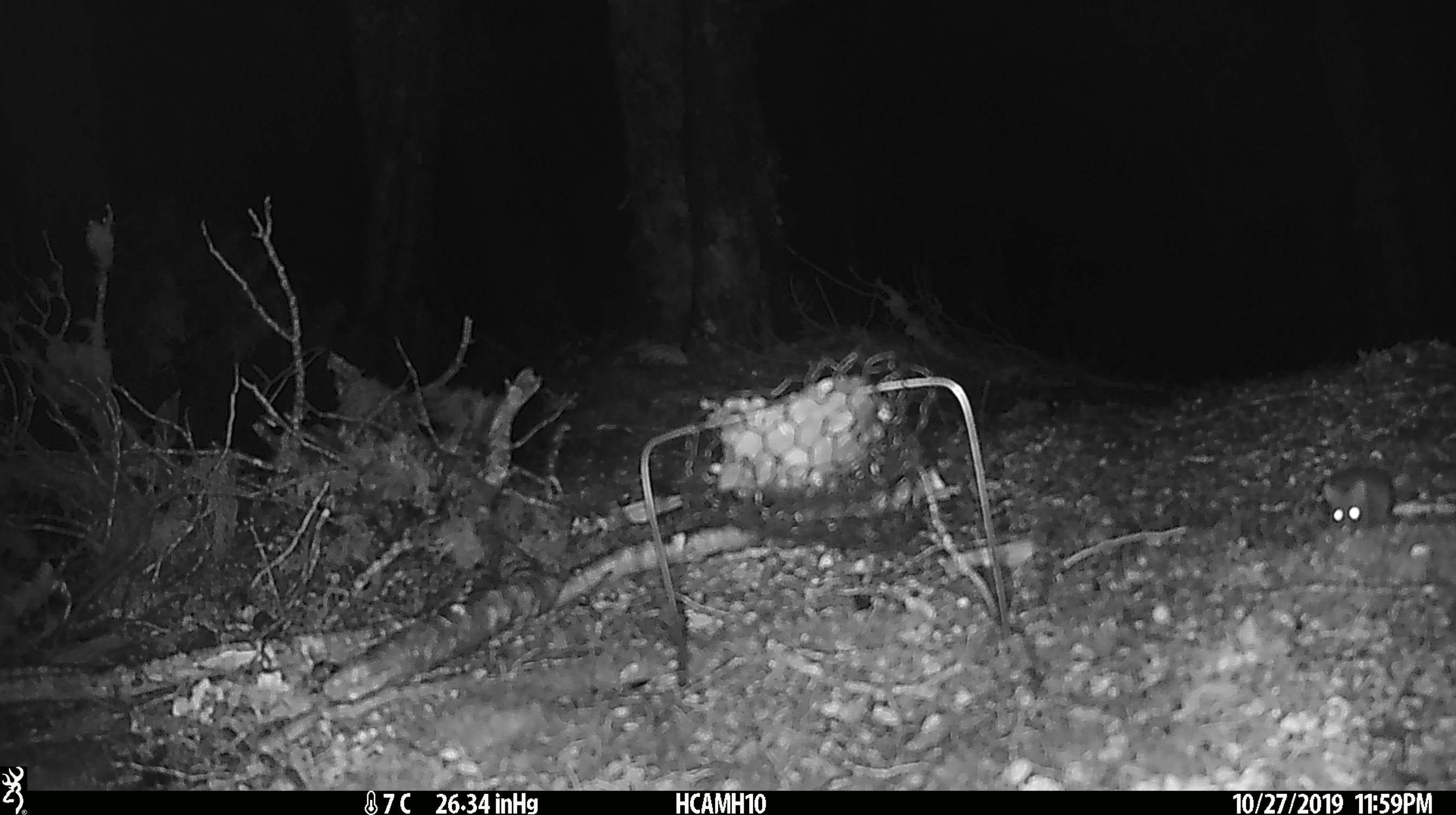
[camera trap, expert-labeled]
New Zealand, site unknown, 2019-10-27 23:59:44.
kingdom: Animalia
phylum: Chordata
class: Mammalia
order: Rodentia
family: Muridae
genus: Mus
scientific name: Mus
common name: mouse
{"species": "mouse (Mus)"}